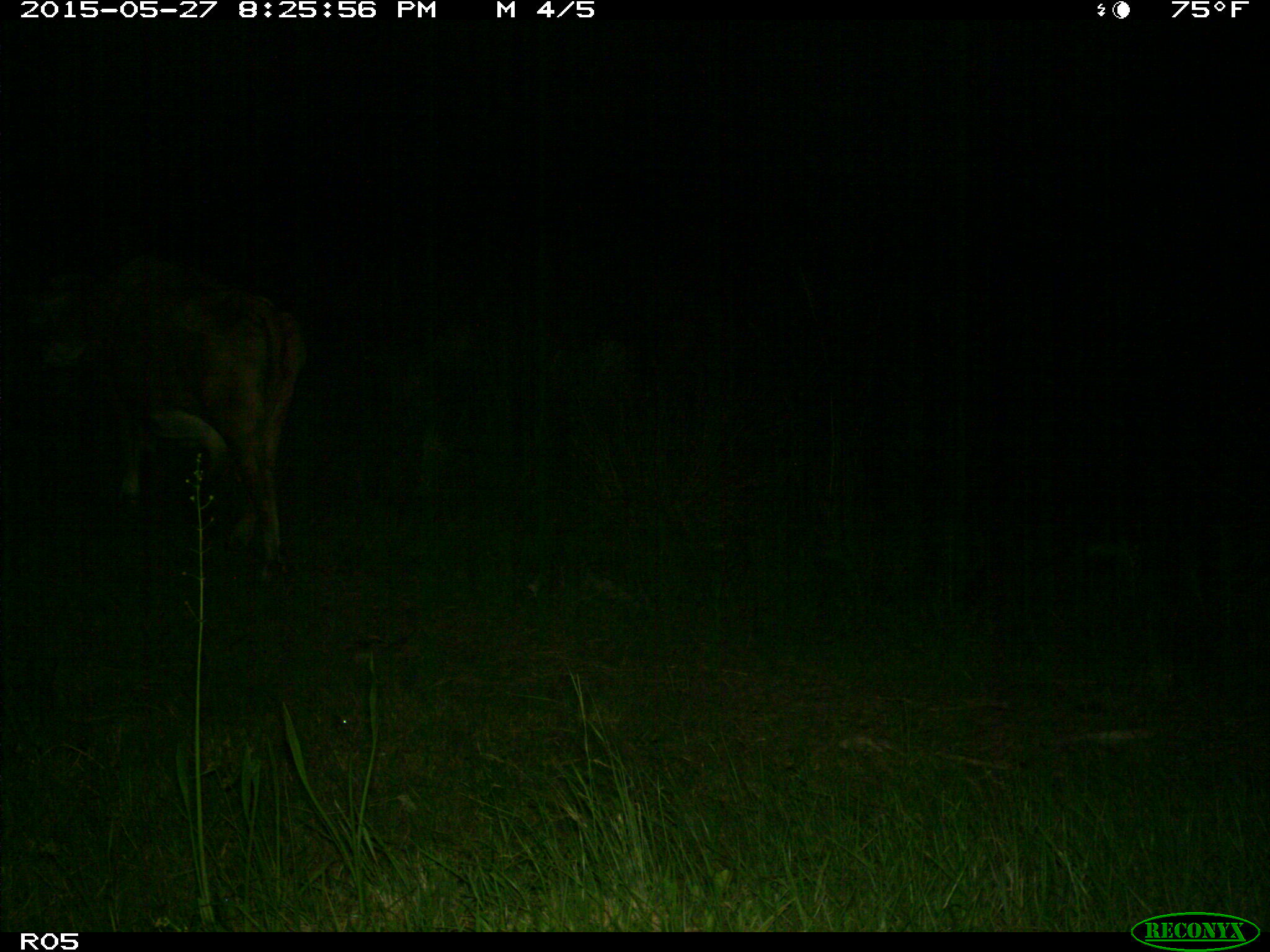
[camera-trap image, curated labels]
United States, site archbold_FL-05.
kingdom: Animalia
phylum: Chordata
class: Mammalia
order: Artiodactyla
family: Bovidae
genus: Bos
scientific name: Bos taurus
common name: domestic cow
Bos taurus (domestic cow).